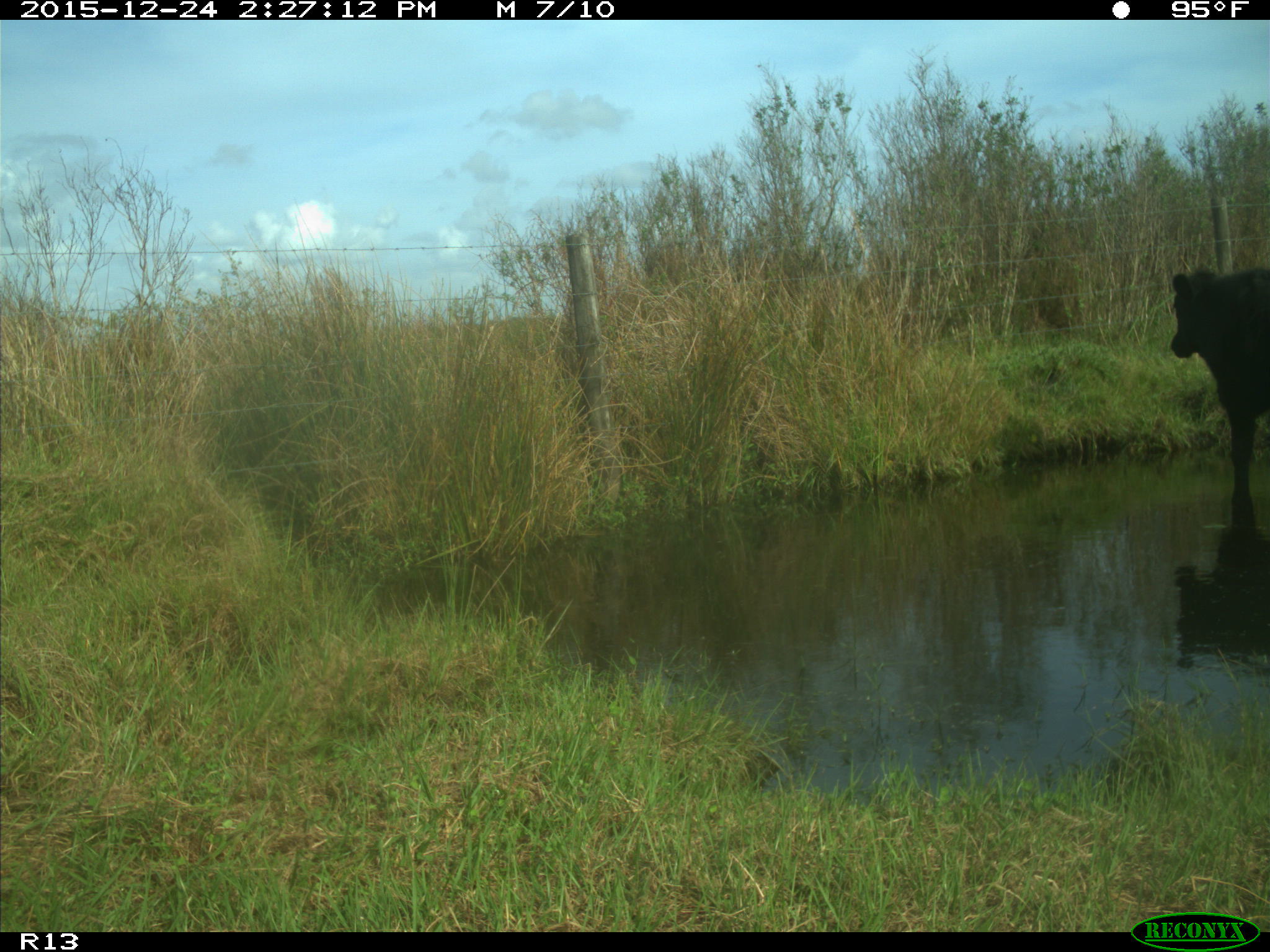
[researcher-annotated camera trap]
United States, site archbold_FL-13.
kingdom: Animalia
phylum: Chordata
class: Mammalia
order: Artiodactyla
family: Bovidae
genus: Bos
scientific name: Bos taurus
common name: domestic cow